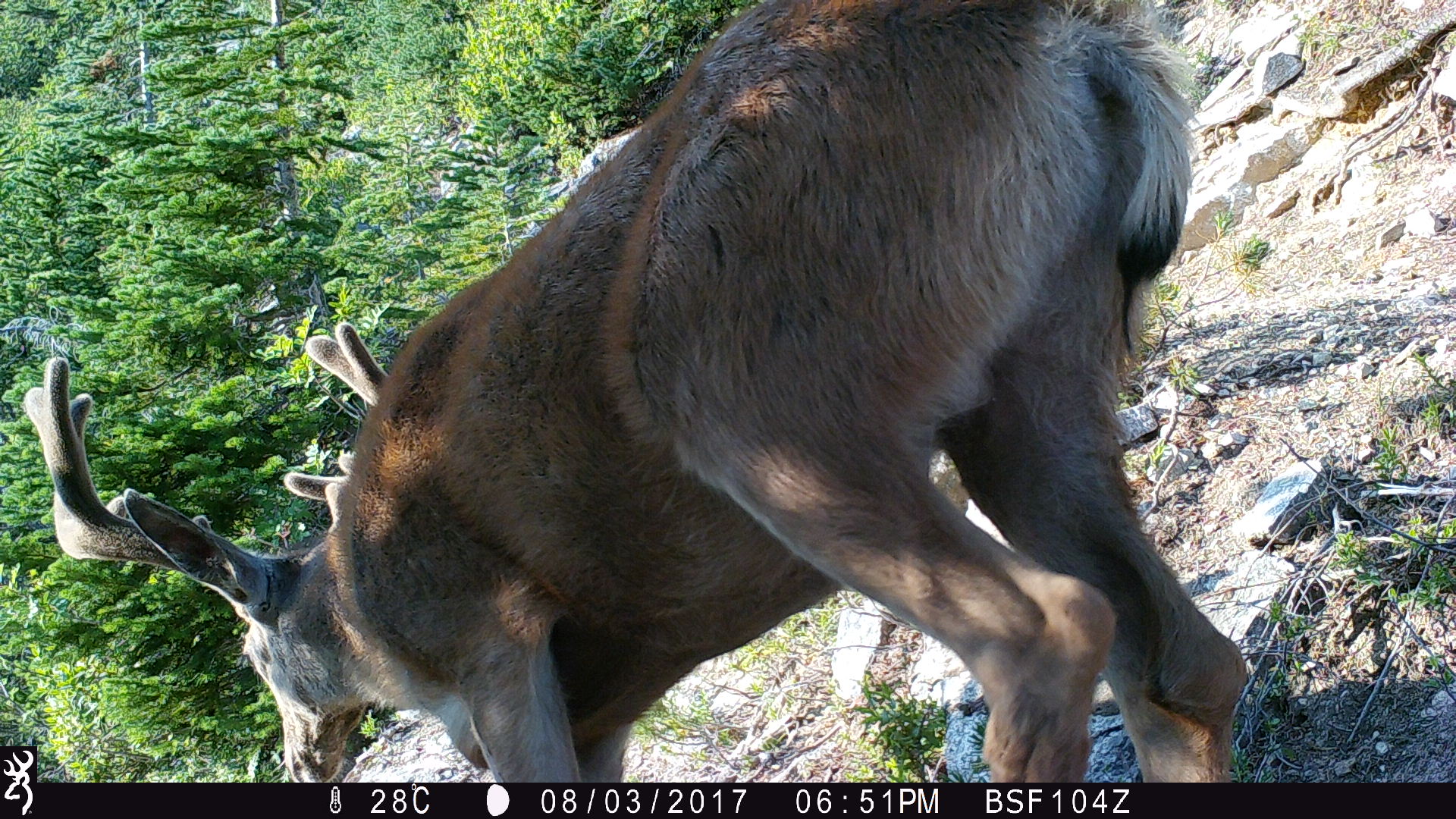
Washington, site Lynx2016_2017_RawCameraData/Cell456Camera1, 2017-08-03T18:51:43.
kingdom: Animalia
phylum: Chordata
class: Mammalia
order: Artiodactyla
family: Cervidae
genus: Odocoileus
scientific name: Odocoileus hemionus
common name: mule deer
Odocoileus hemionus (mule deer). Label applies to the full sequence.